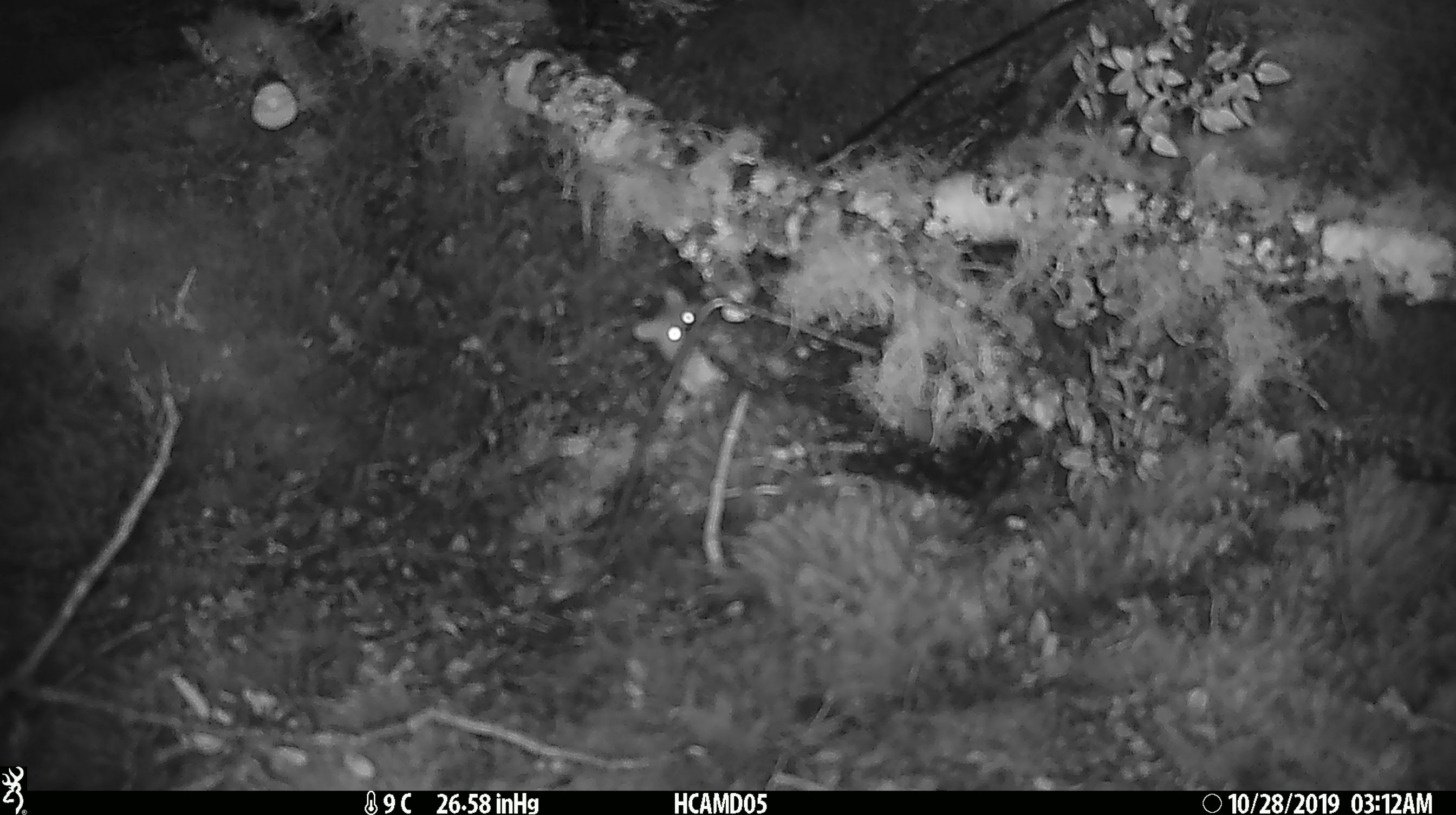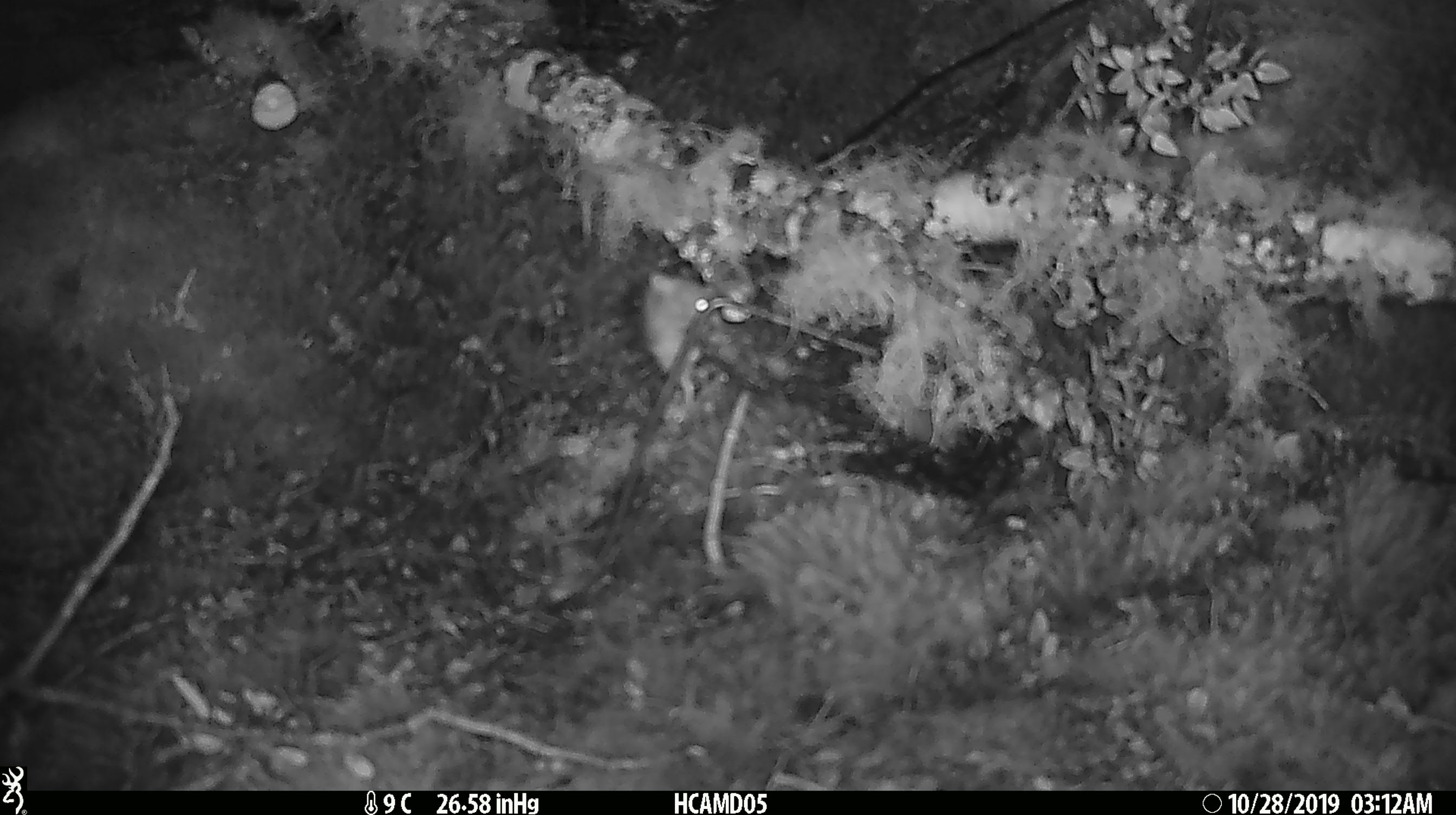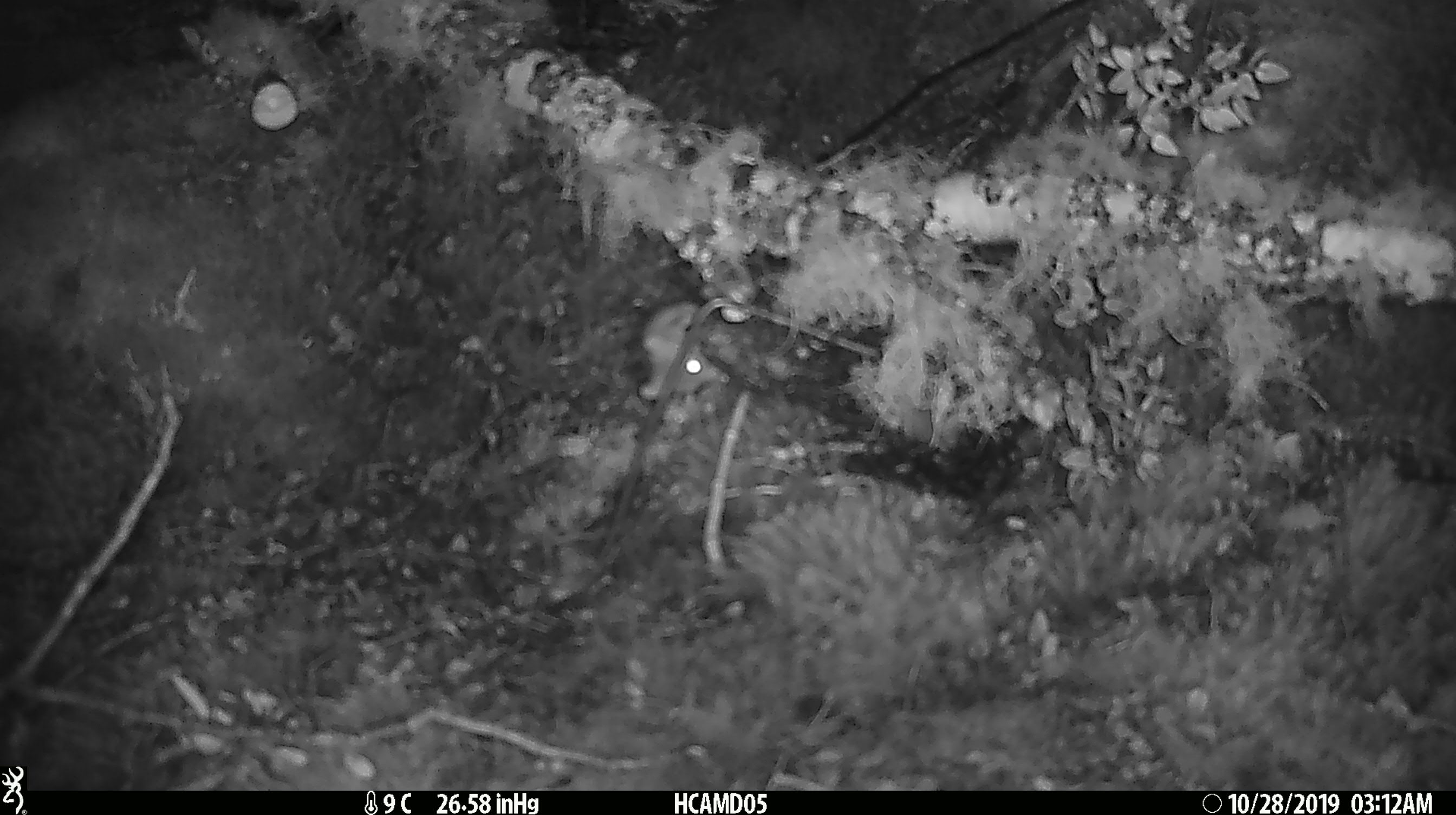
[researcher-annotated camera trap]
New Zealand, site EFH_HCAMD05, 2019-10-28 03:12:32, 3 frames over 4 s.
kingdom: Animalia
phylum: Chordata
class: Mammalia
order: Rodentia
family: Muridae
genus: Mus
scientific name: Mus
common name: mouse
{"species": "mouse (Mus)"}